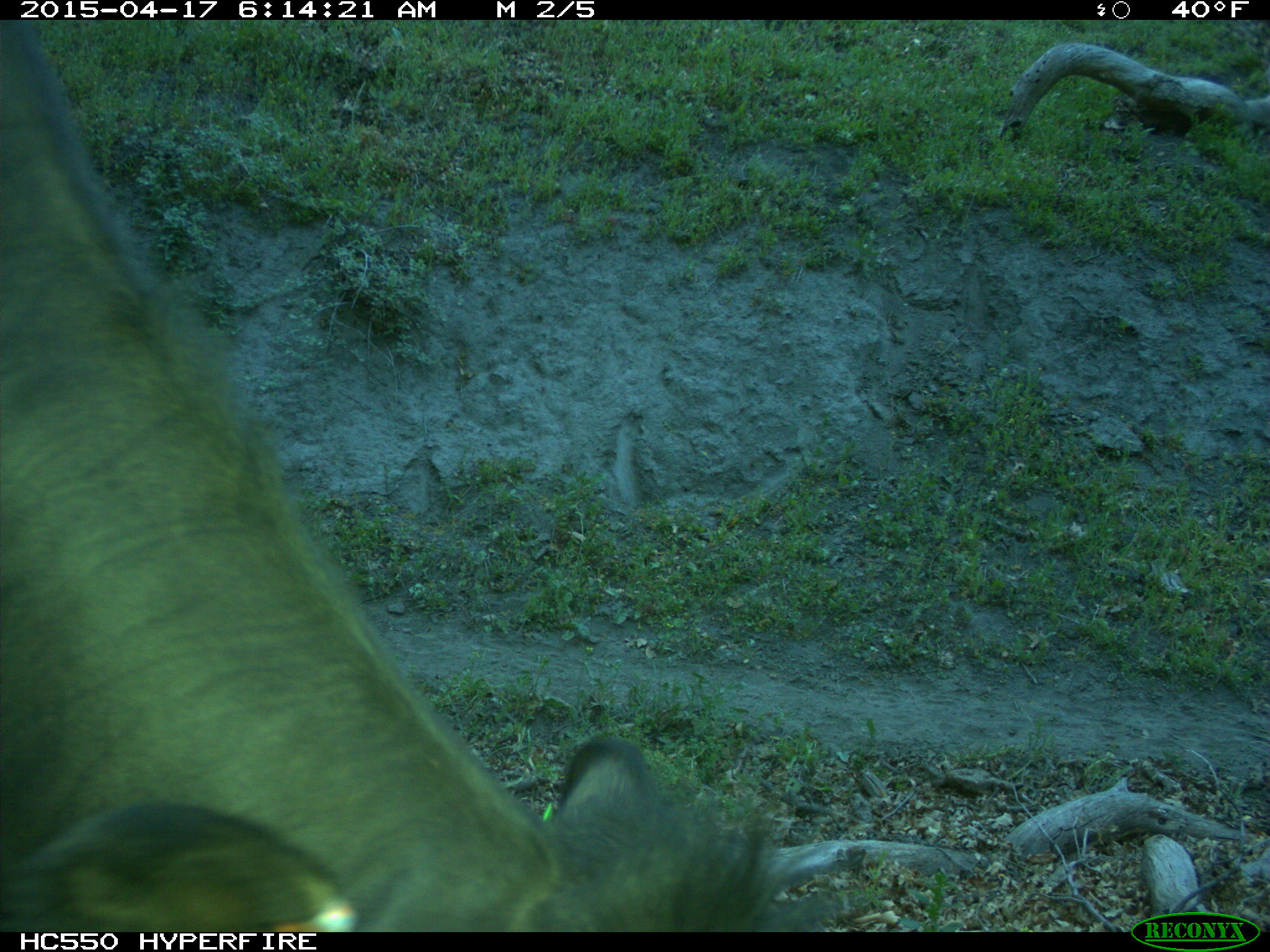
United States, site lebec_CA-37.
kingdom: Animalia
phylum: Chordata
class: Mammalia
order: Artiodactyla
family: Bovidae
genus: Bos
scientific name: Bos taurus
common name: domestic cow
Bos taurus (domestic cow).